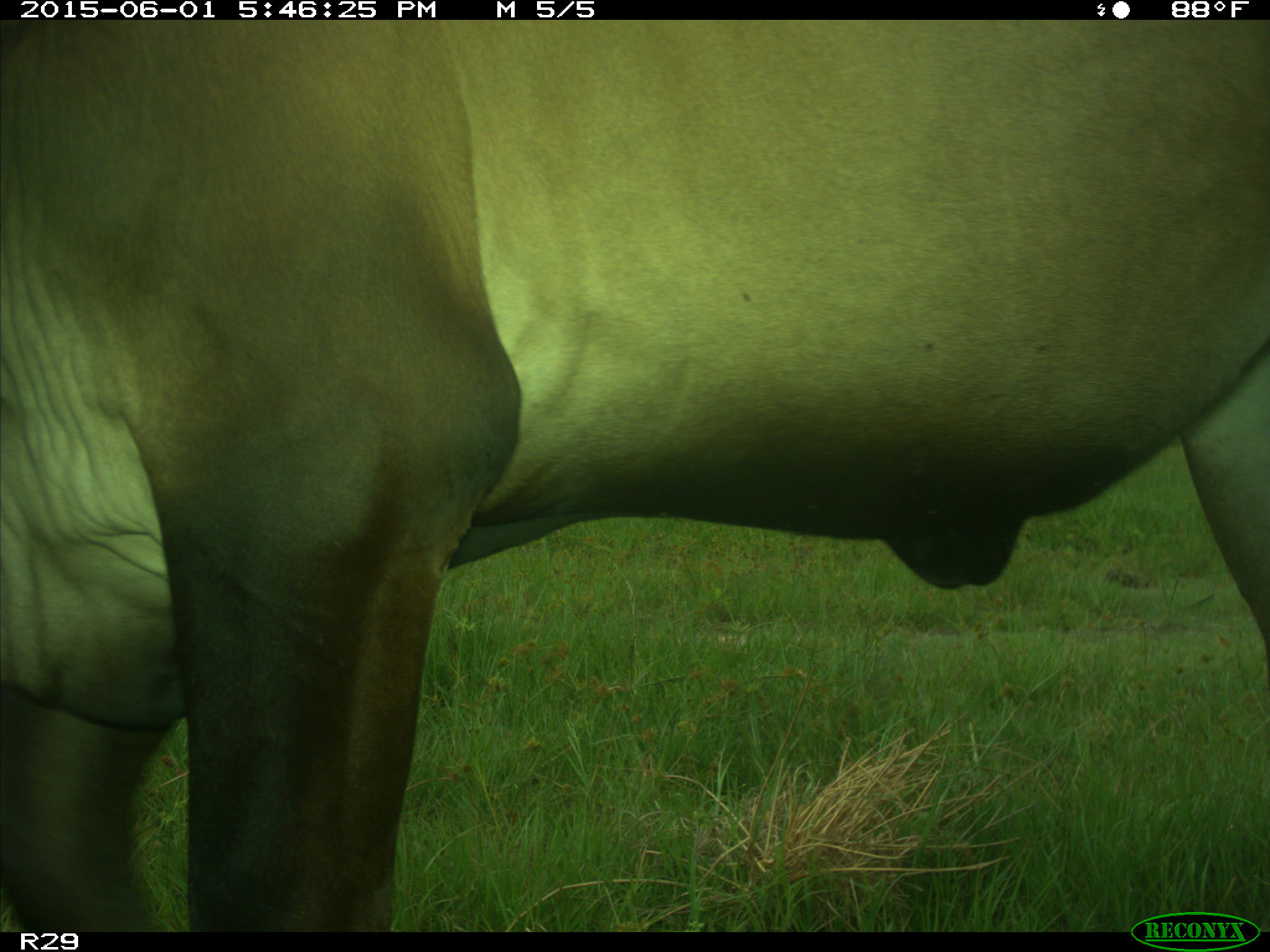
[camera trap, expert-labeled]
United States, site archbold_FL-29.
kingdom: Animalia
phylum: Chordata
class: Mammalia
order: Artiodactyla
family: Bovidae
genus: Bos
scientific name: Bos taurus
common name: domestic cow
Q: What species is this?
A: Bos taurus (domestic cow).